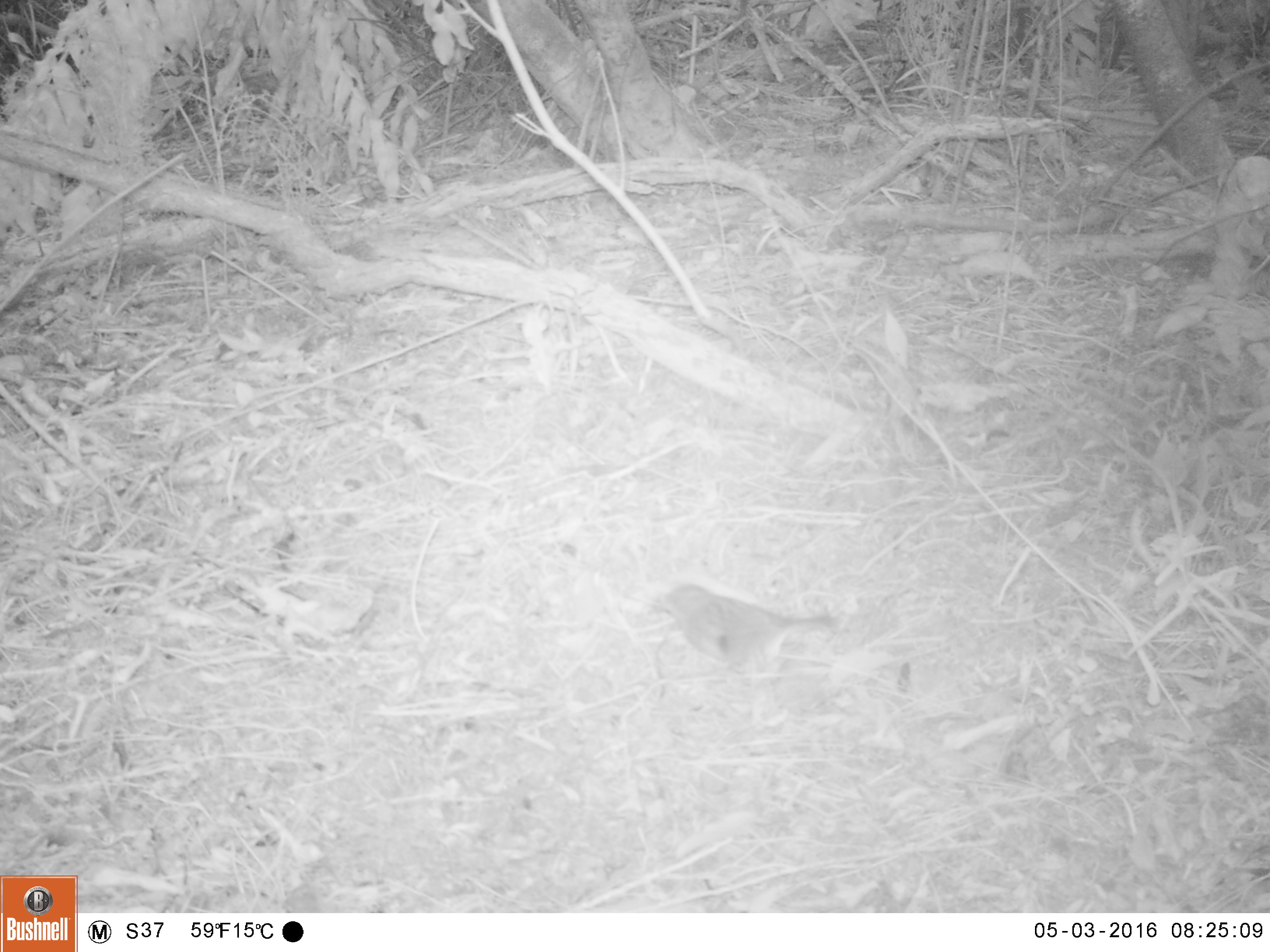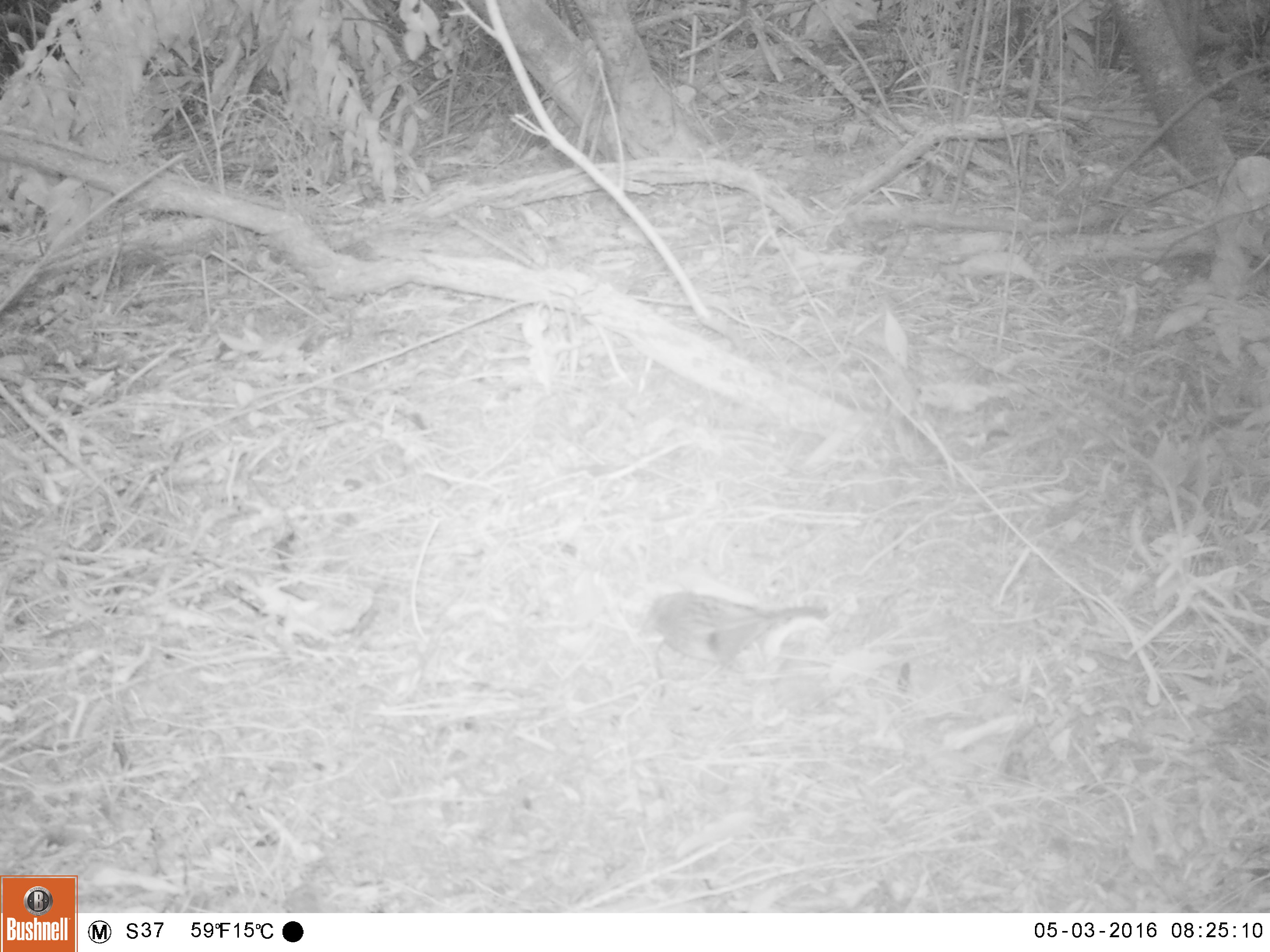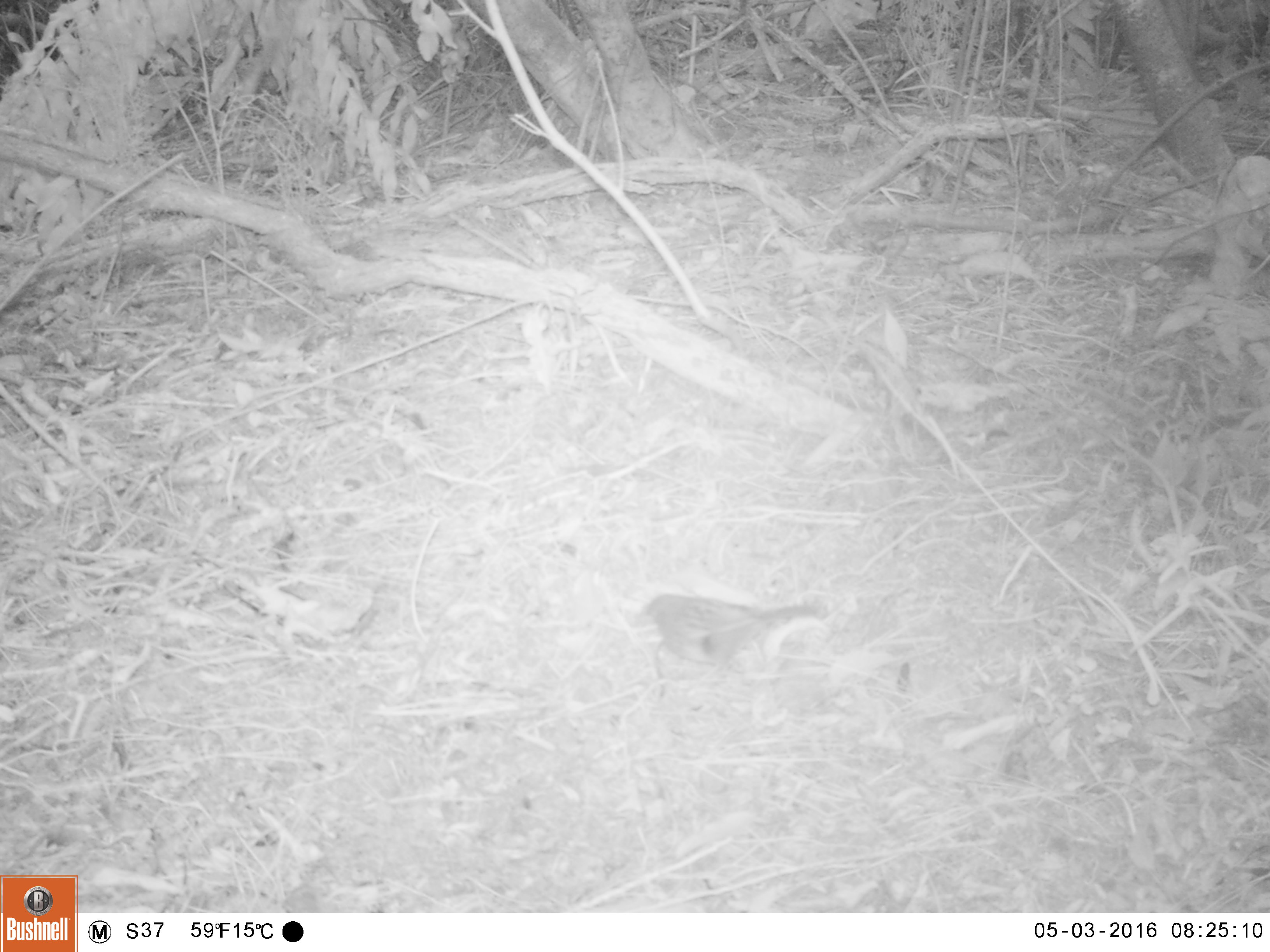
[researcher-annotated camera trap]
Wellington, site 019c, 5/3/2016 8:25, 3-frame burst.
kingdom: Animalia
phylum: Chordata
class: Aves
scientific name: Aves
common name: bird